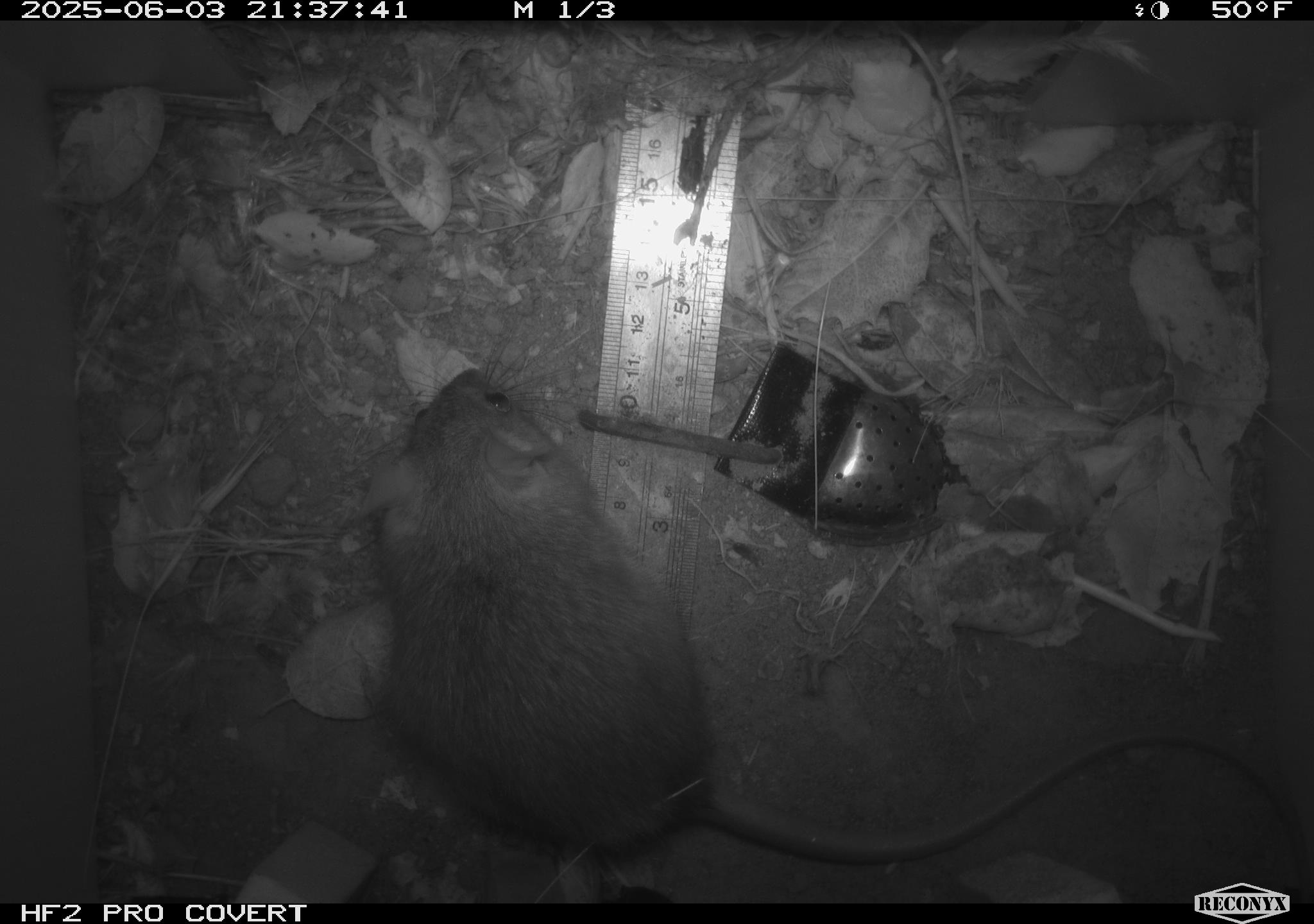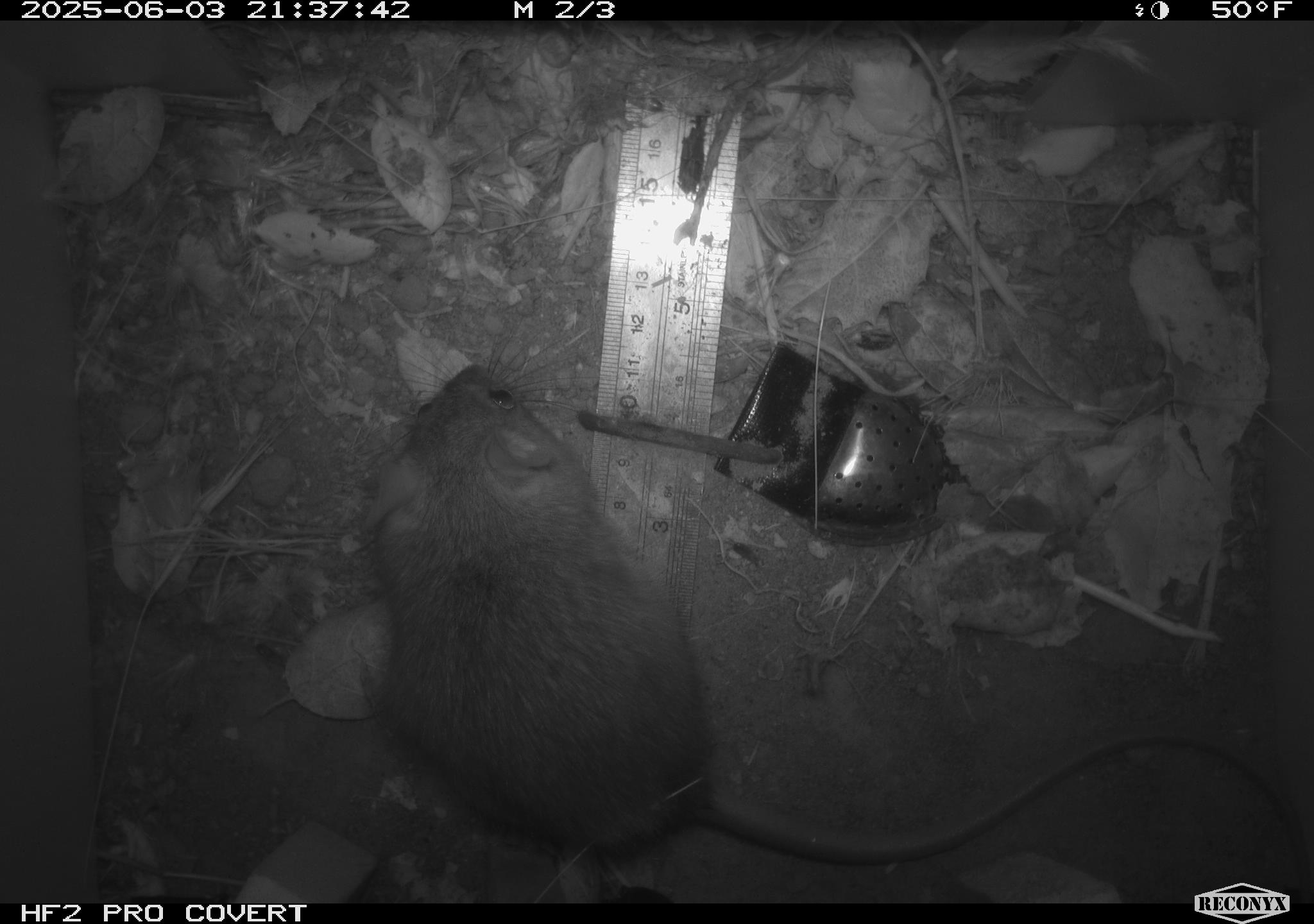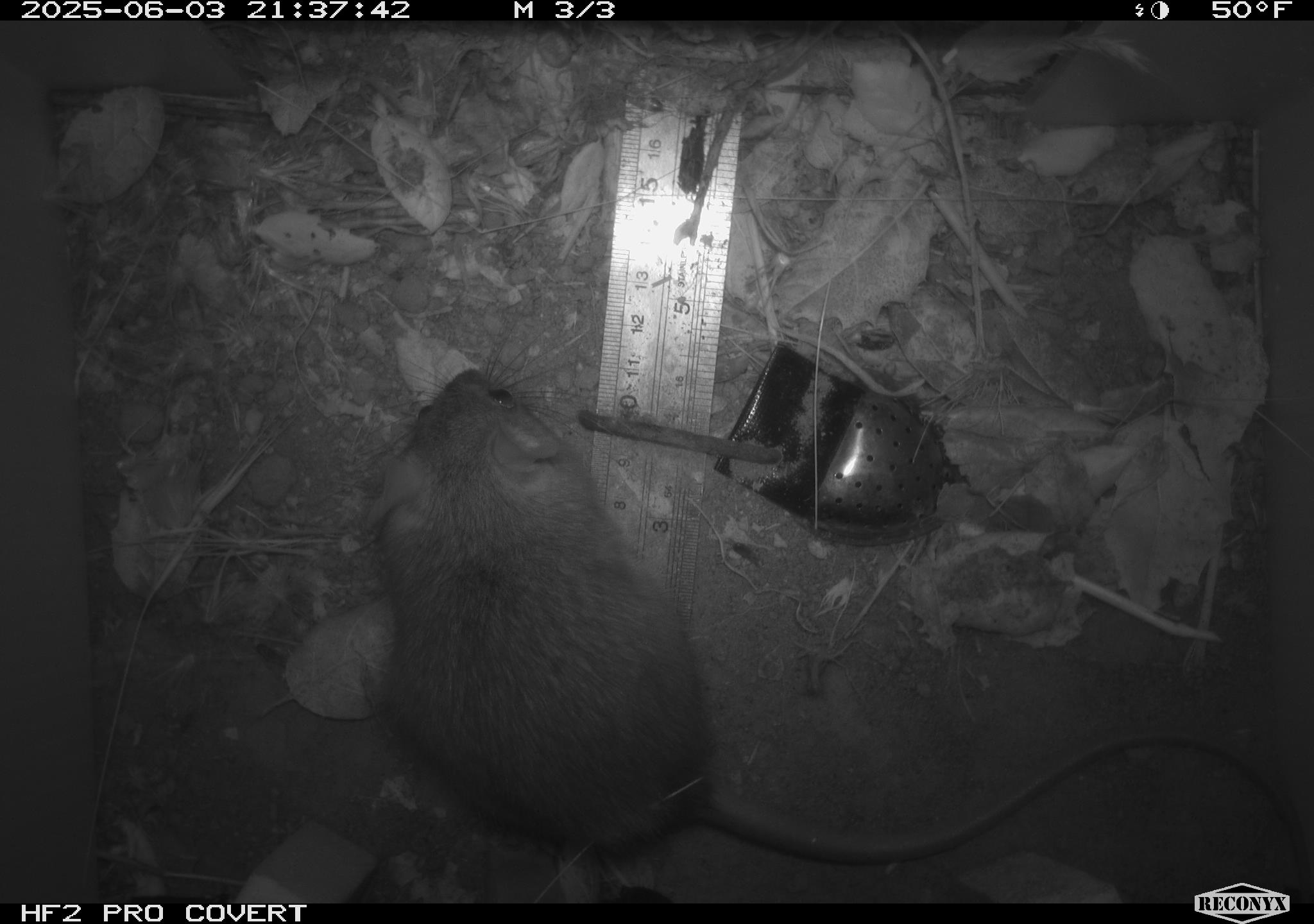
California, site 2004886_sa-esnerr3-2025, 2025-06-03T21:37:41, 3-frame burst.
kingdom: Animalia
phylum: Chordata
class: Mammalia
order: Rodentia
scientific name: Rodentia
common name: rodent